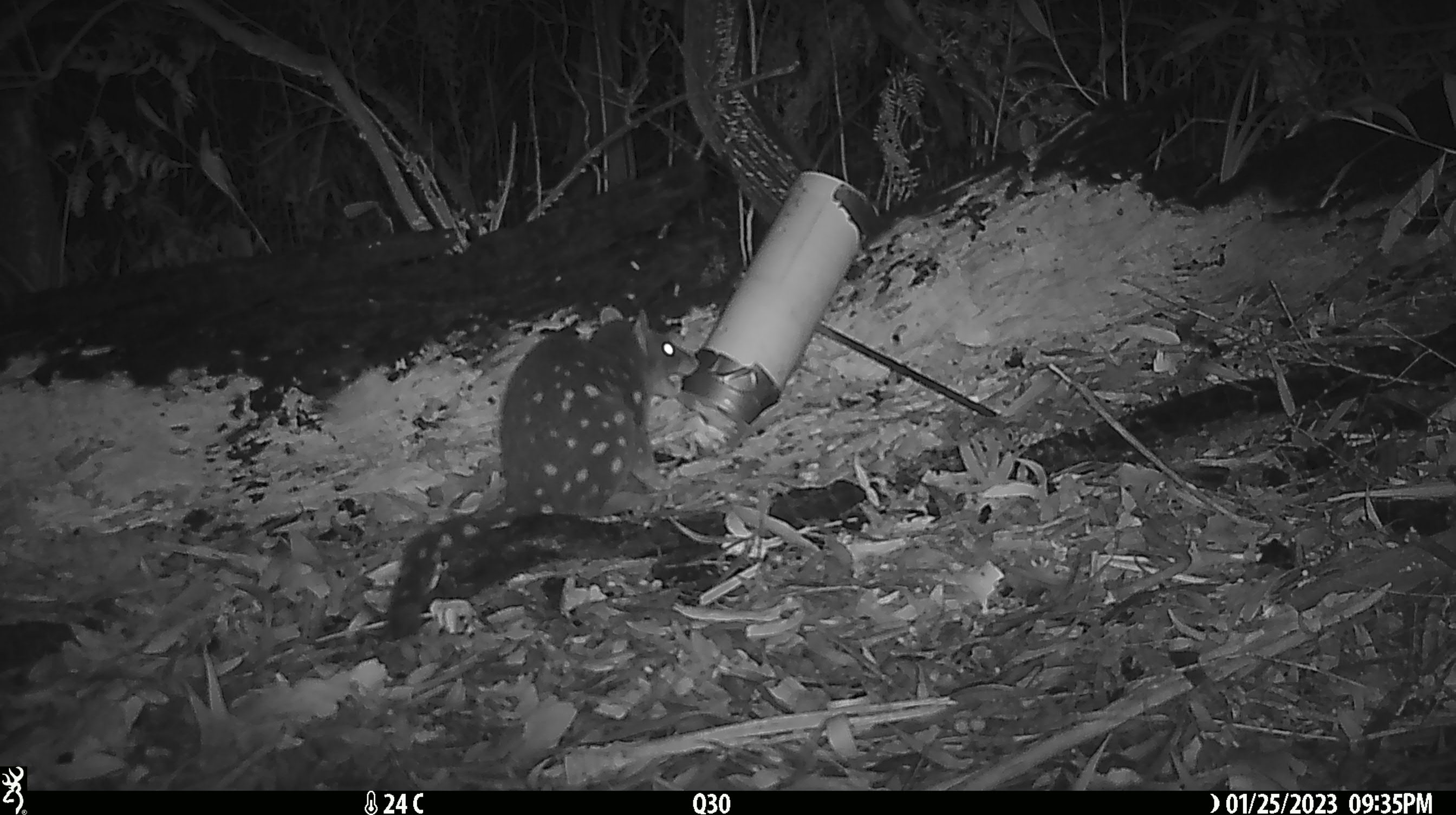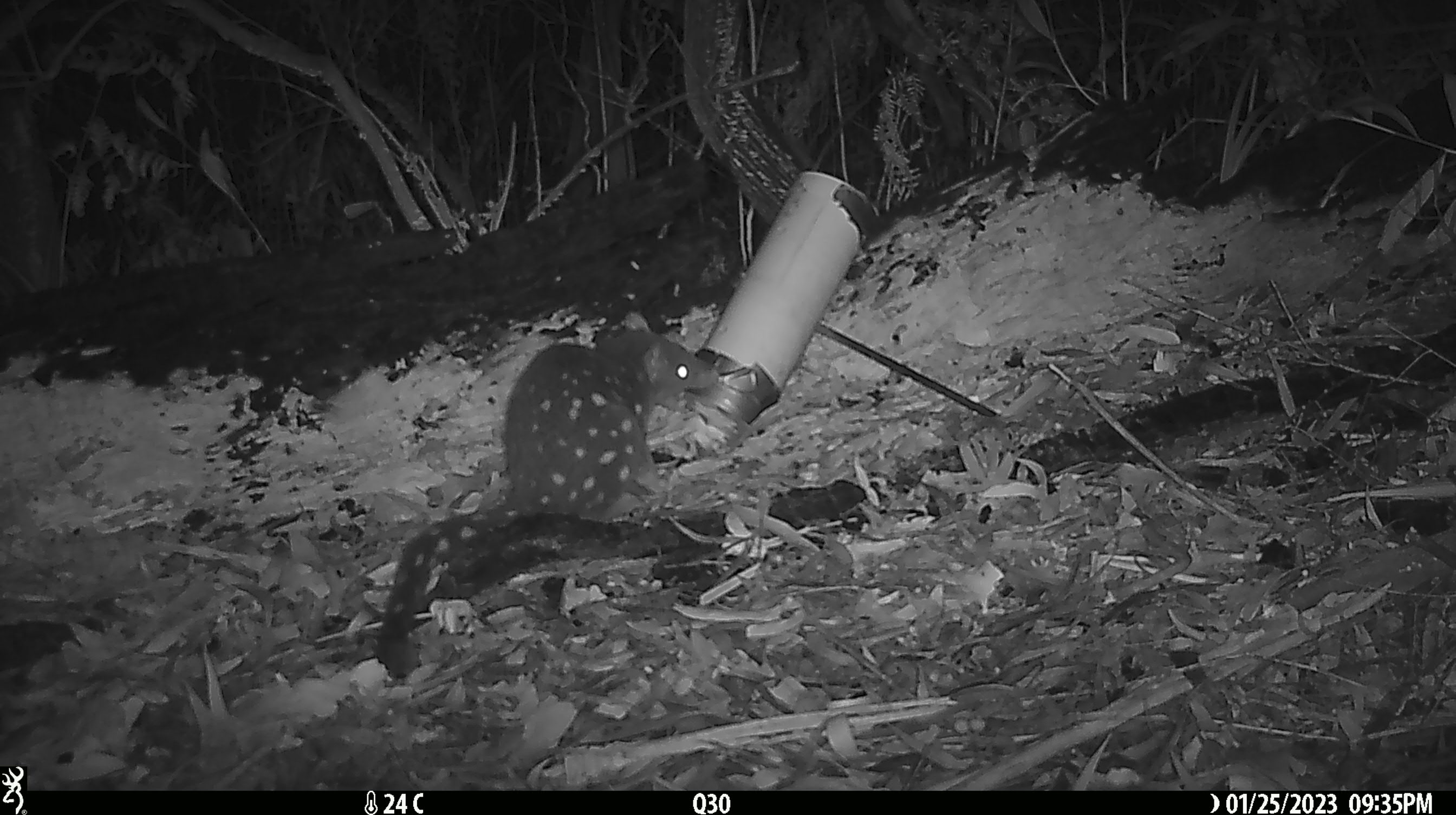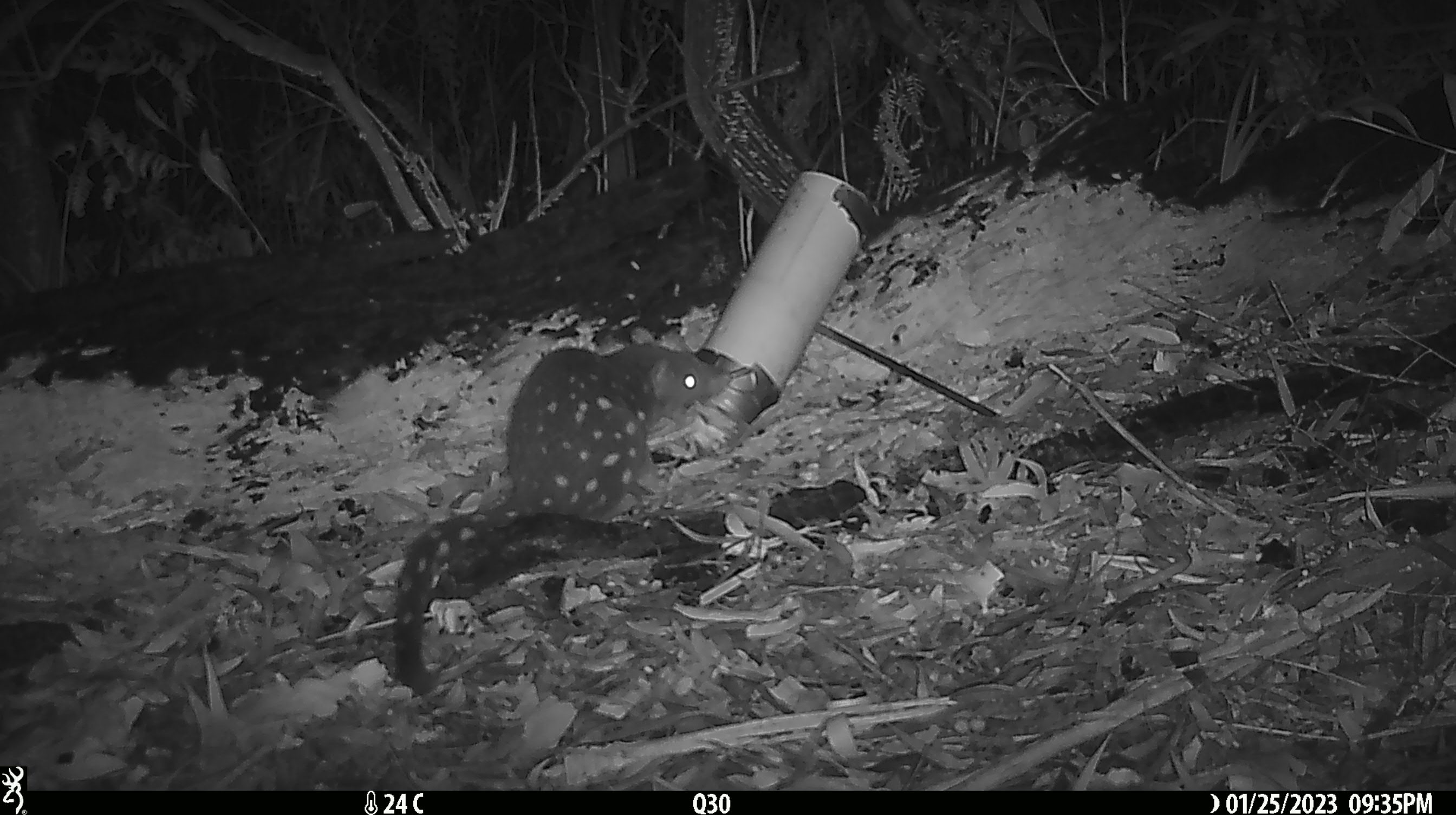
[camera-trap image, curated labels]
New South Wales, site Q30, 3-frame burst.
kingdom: Animalia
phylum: Chordata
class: Mammalia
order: Dasyuromorphia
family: Dasyuridae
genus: Dasyurus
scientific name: Dasyurus maculatus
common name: spotted-tailed quoll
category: quoll